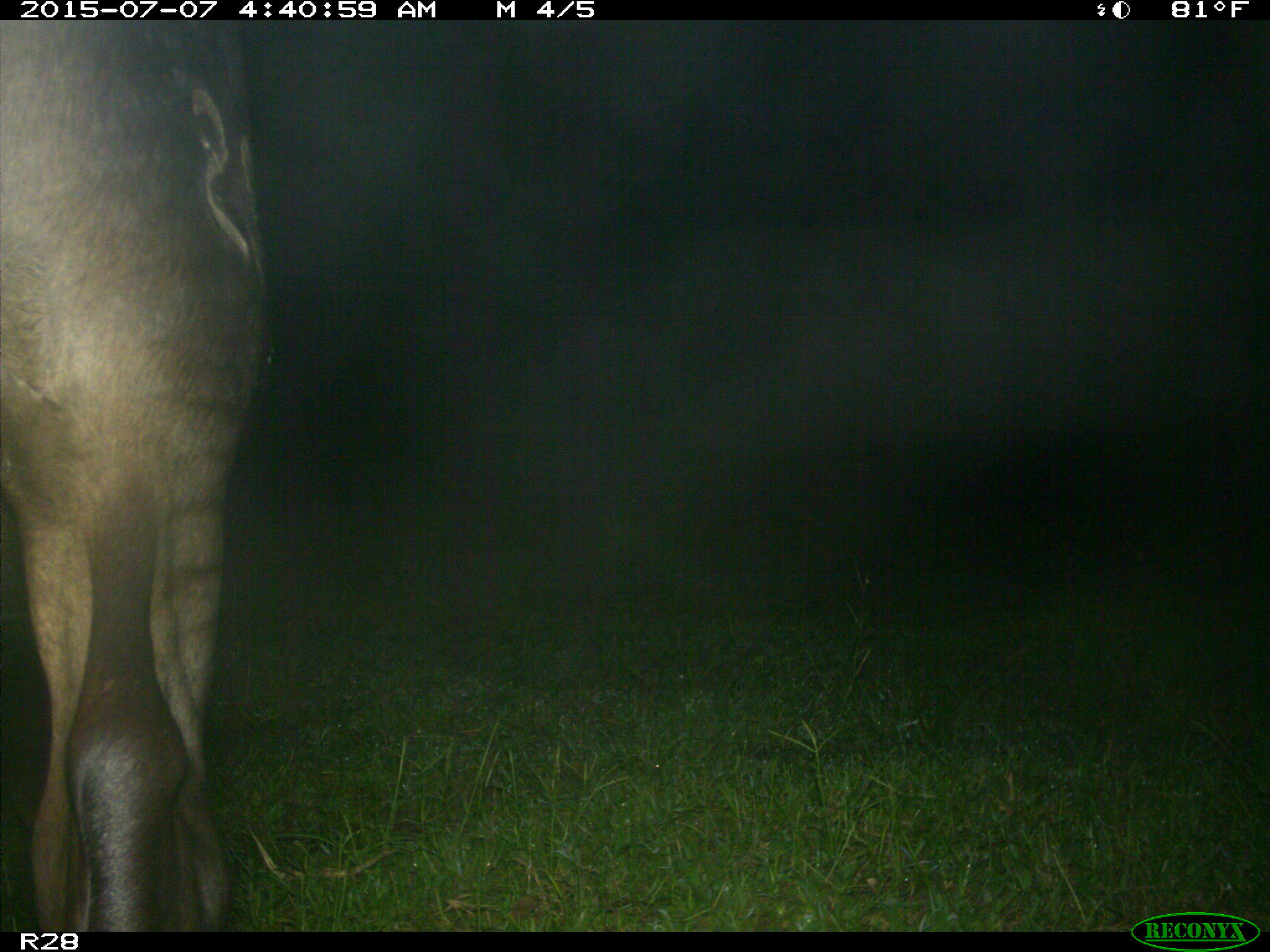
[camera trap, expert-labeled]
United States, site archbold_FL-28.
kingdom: Animalia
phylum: Chordata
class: Mammalia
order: Artiodactyla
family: Bovidae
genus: Bos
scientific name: Bos taurus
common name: domestic cow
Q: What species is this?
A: Bos taurus (domestic cow).